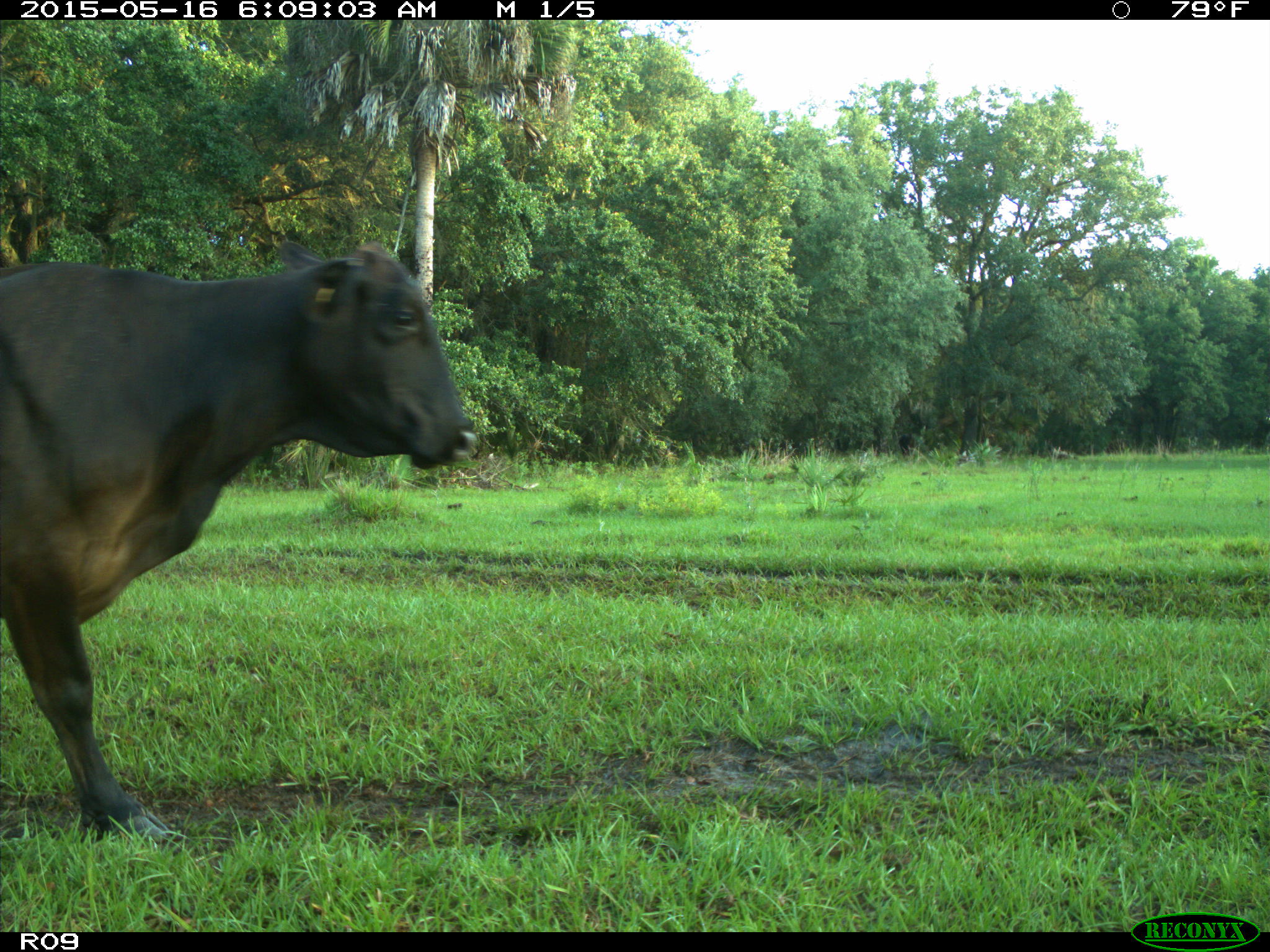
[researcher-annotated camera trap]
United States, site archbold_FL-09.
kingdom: Animalia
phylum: Chordata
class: Mammalia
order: Artiodactyla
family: Bovidae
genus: Bos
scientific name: Bos taurus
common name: domestic cow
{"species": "Bos taurus (domestic cow)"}